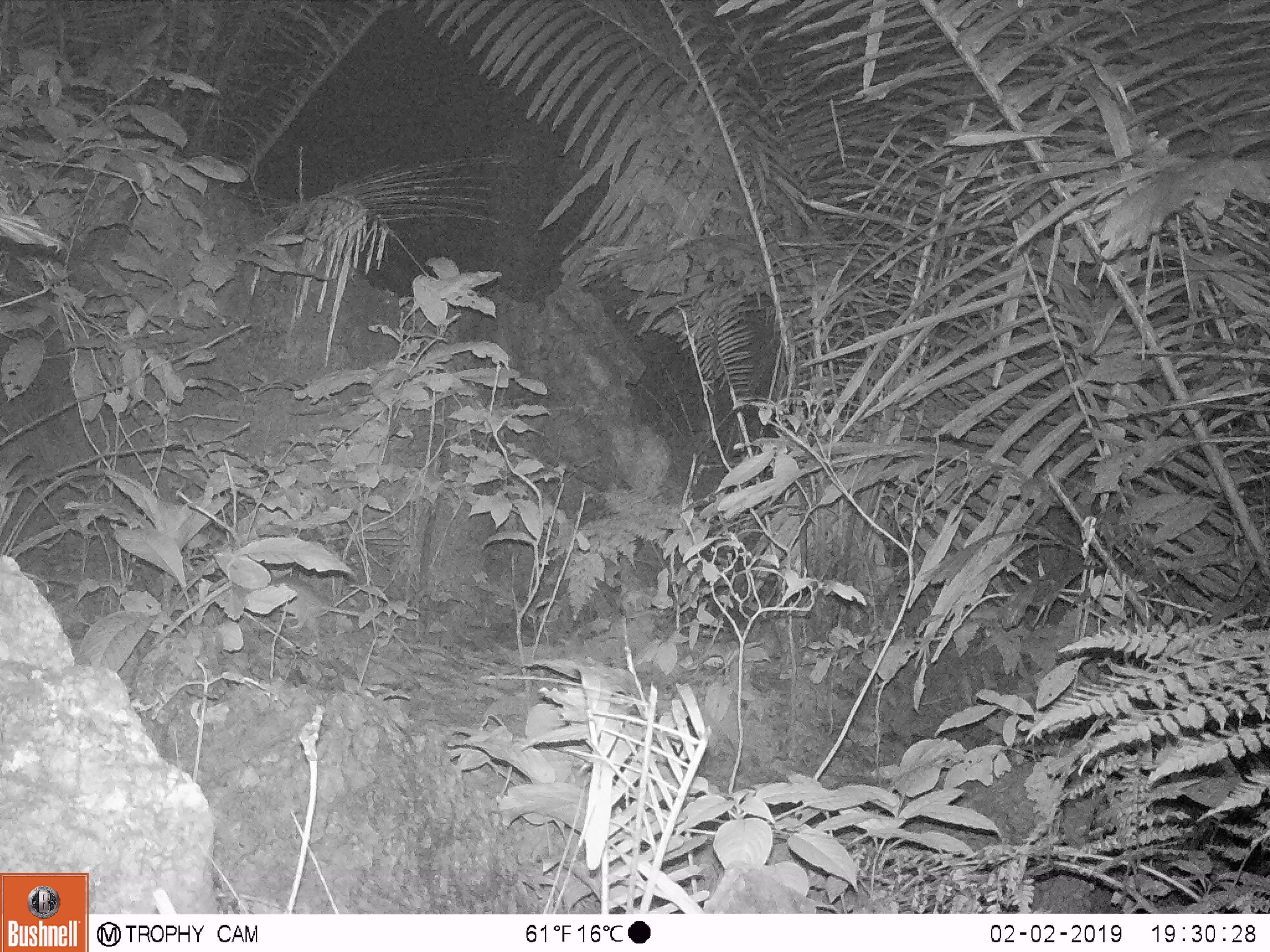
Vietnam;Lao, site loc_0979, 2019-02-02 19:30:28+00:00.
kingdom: Animalia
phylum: Chordata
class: Mammalia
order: Rodentia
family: Muridae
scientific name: Muridae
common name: old-world mice and rats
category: unidentified murid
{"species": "unidentified murid (old-world mice and rats) (Muridae)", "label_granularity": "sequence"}